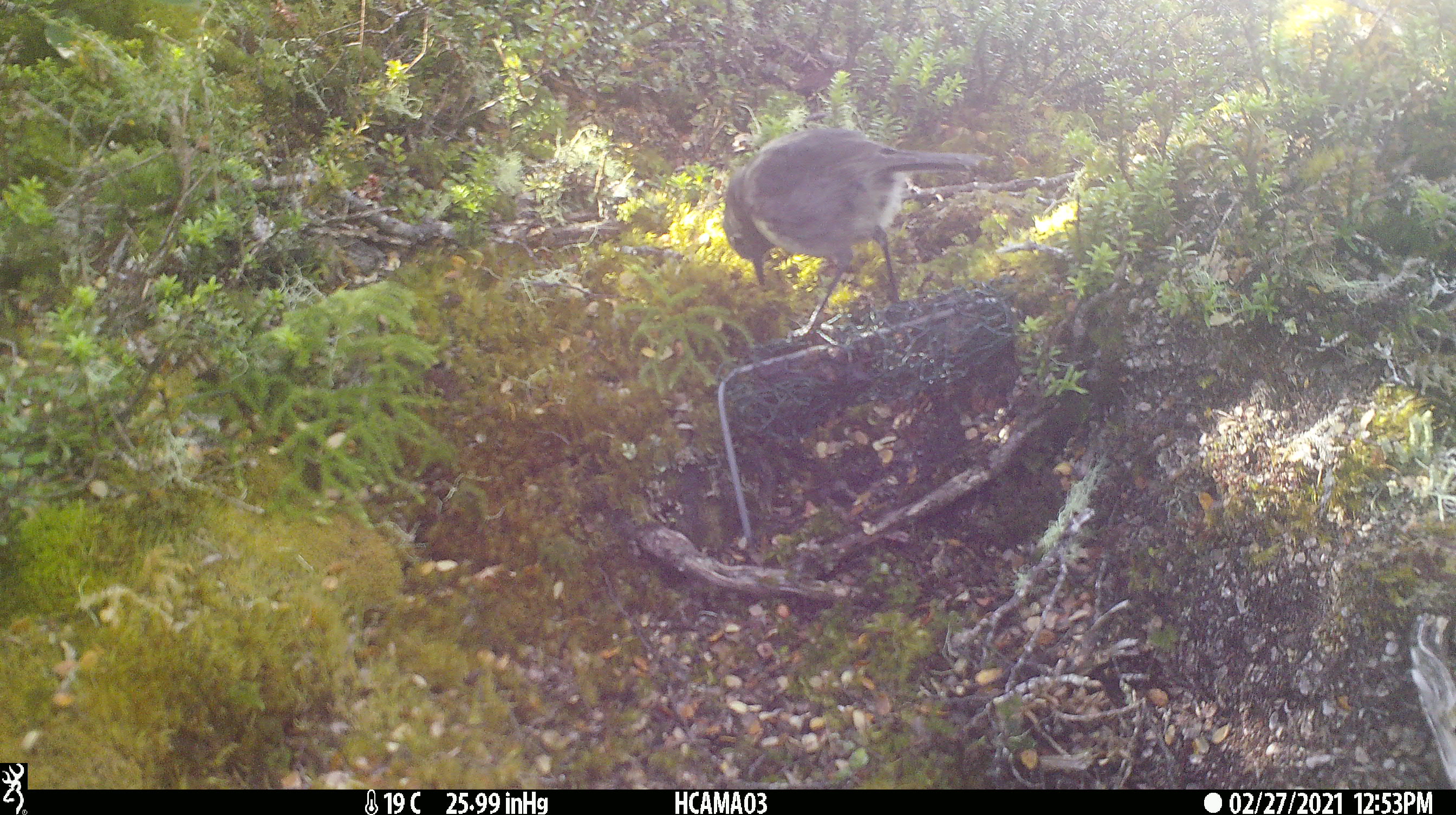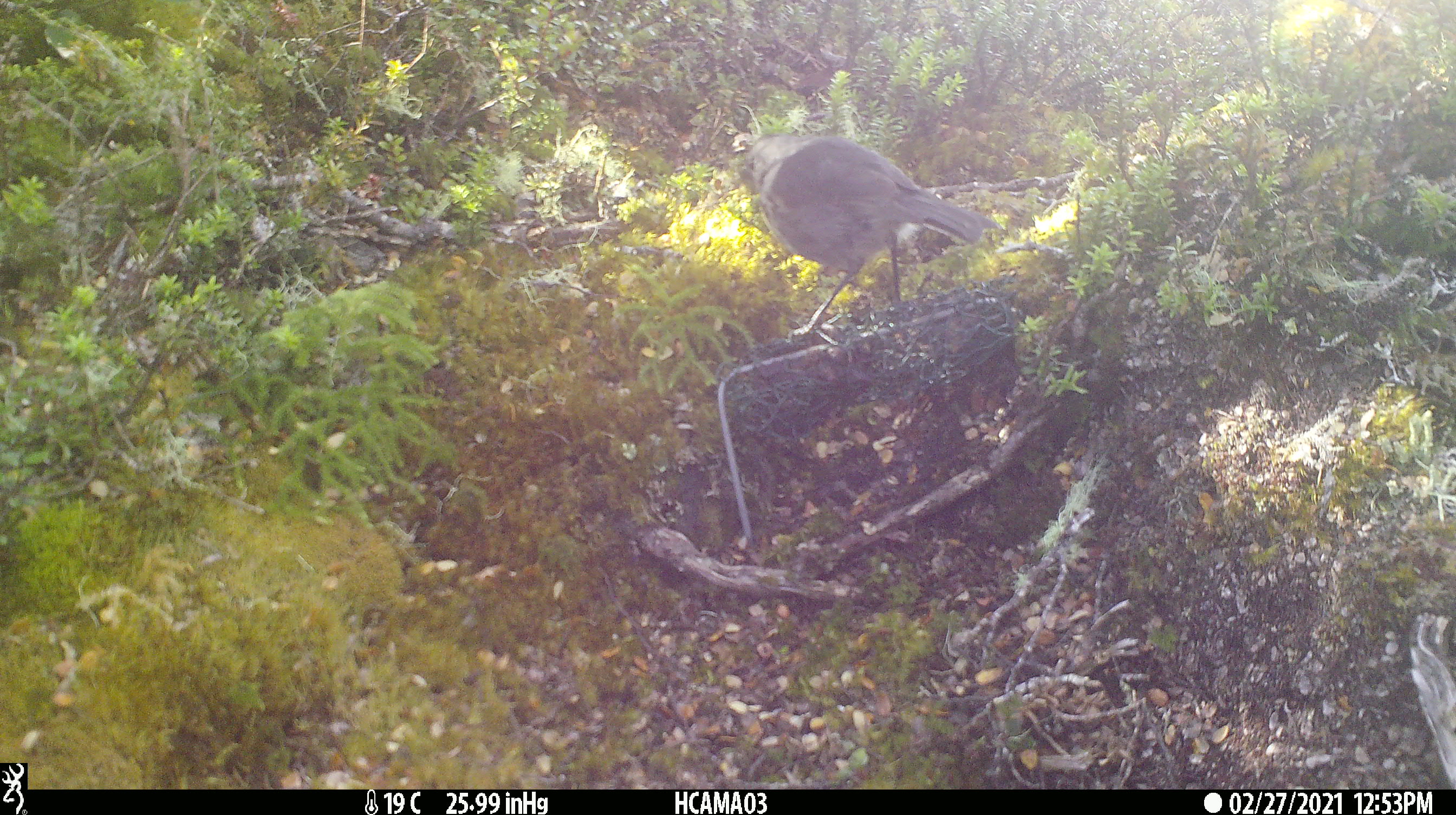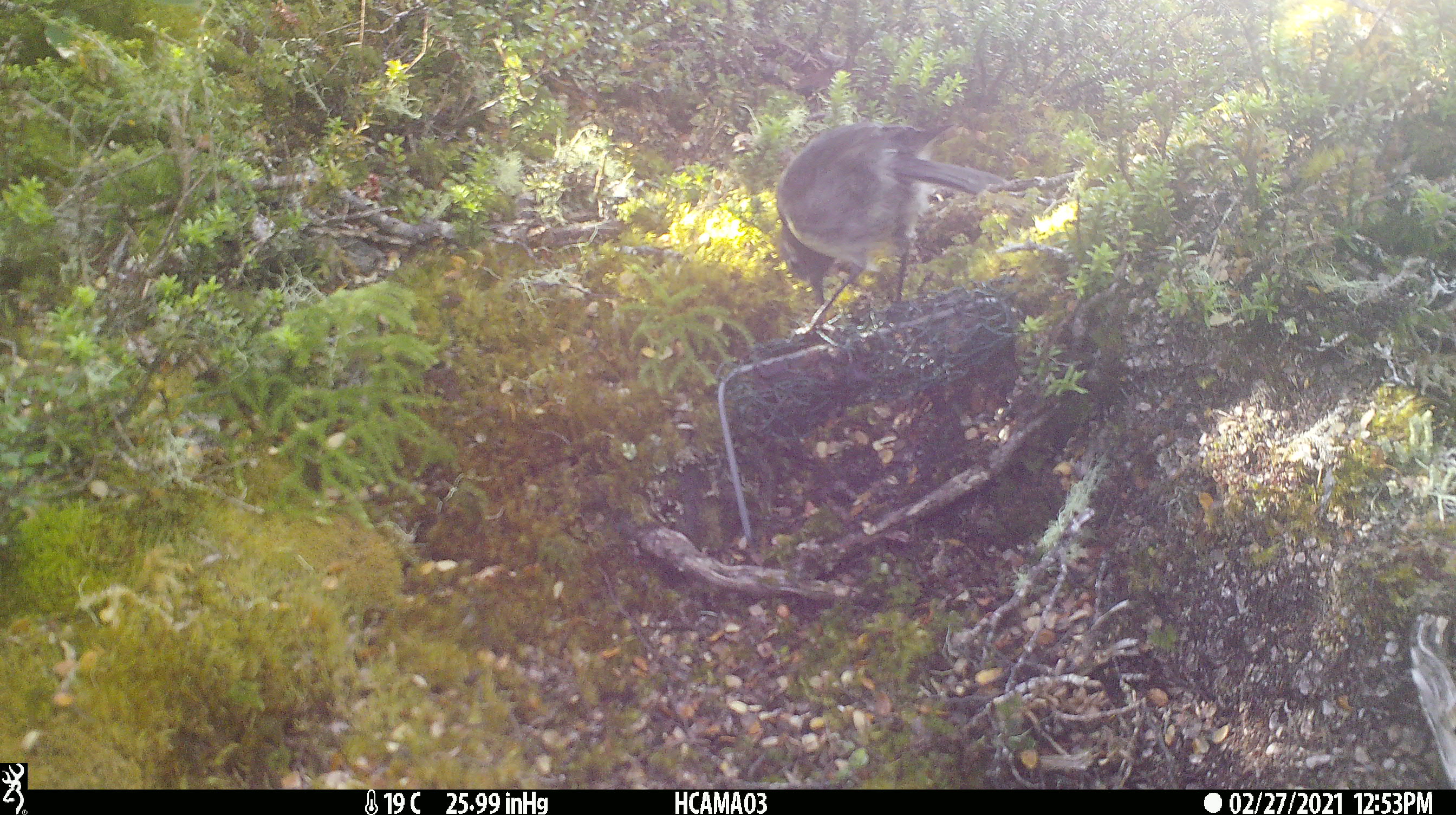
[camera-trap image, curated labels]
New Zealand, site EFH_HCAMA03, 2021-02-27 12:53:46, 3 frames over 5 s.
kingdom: Animalia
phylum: Chordata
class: Aves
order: Passeriformes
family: Petroicidae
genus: Petroica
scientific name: Petroica australis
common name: new zealand robin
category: robin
Robin (new zealand robin) (Petroica australis).